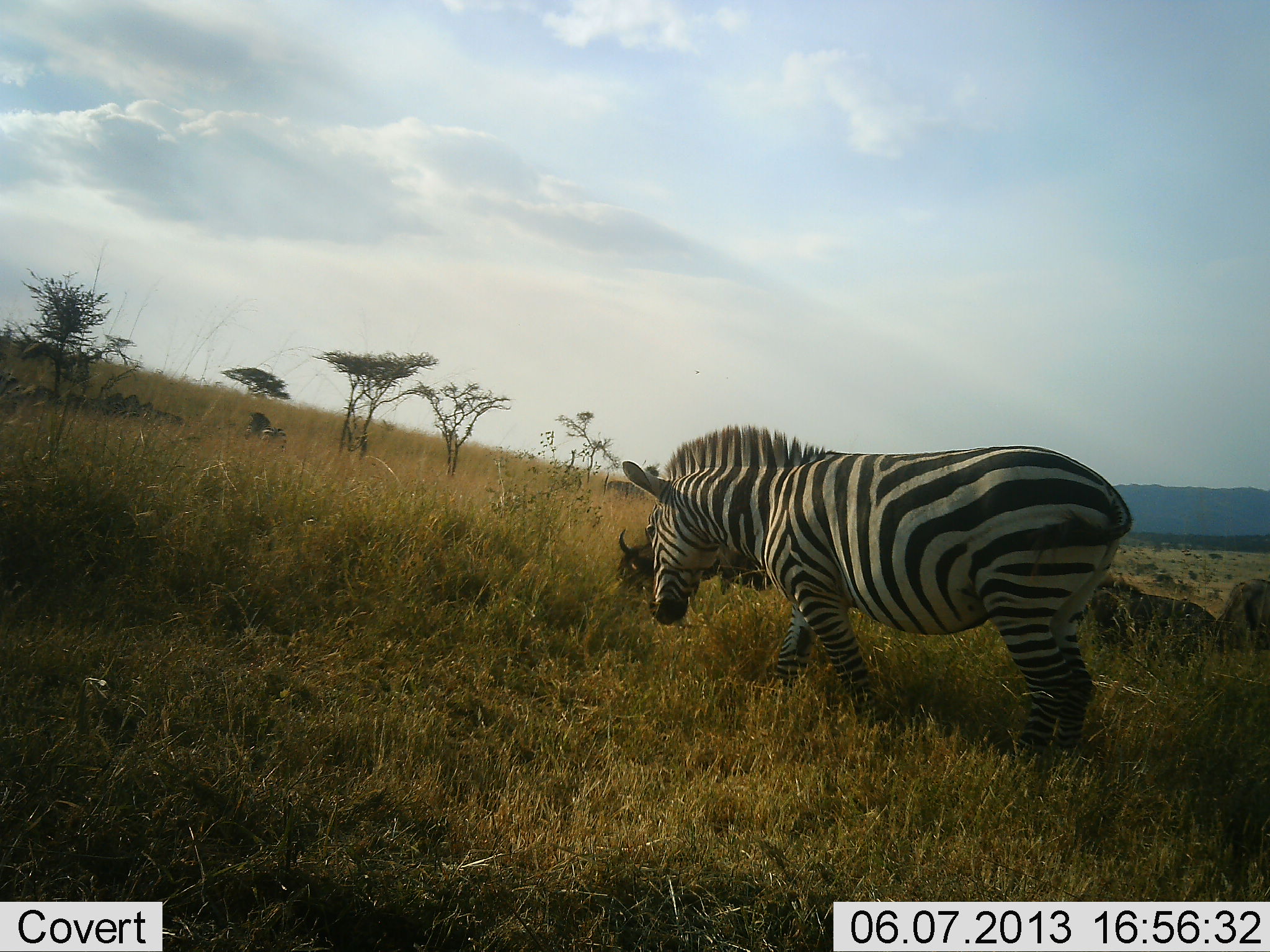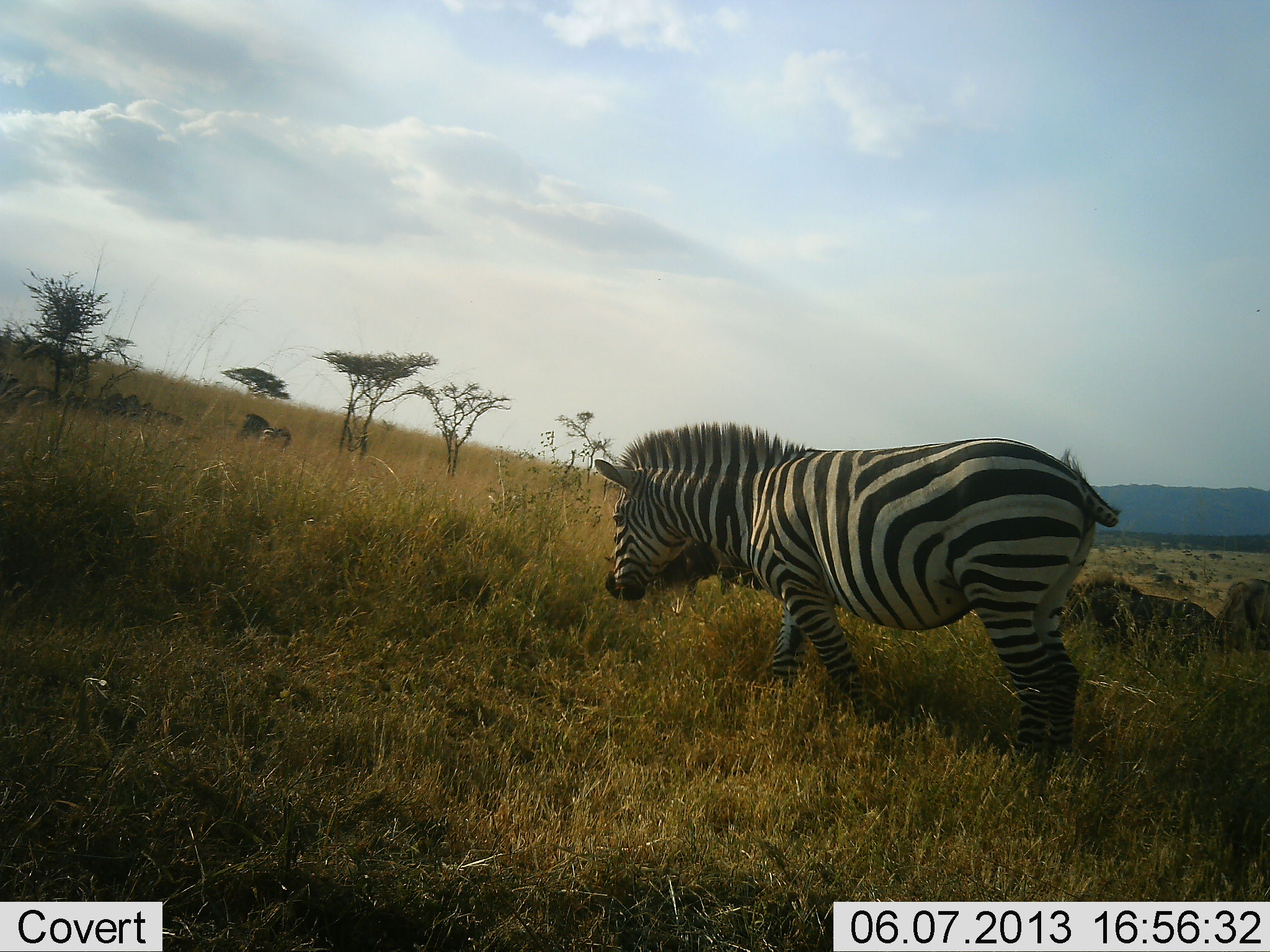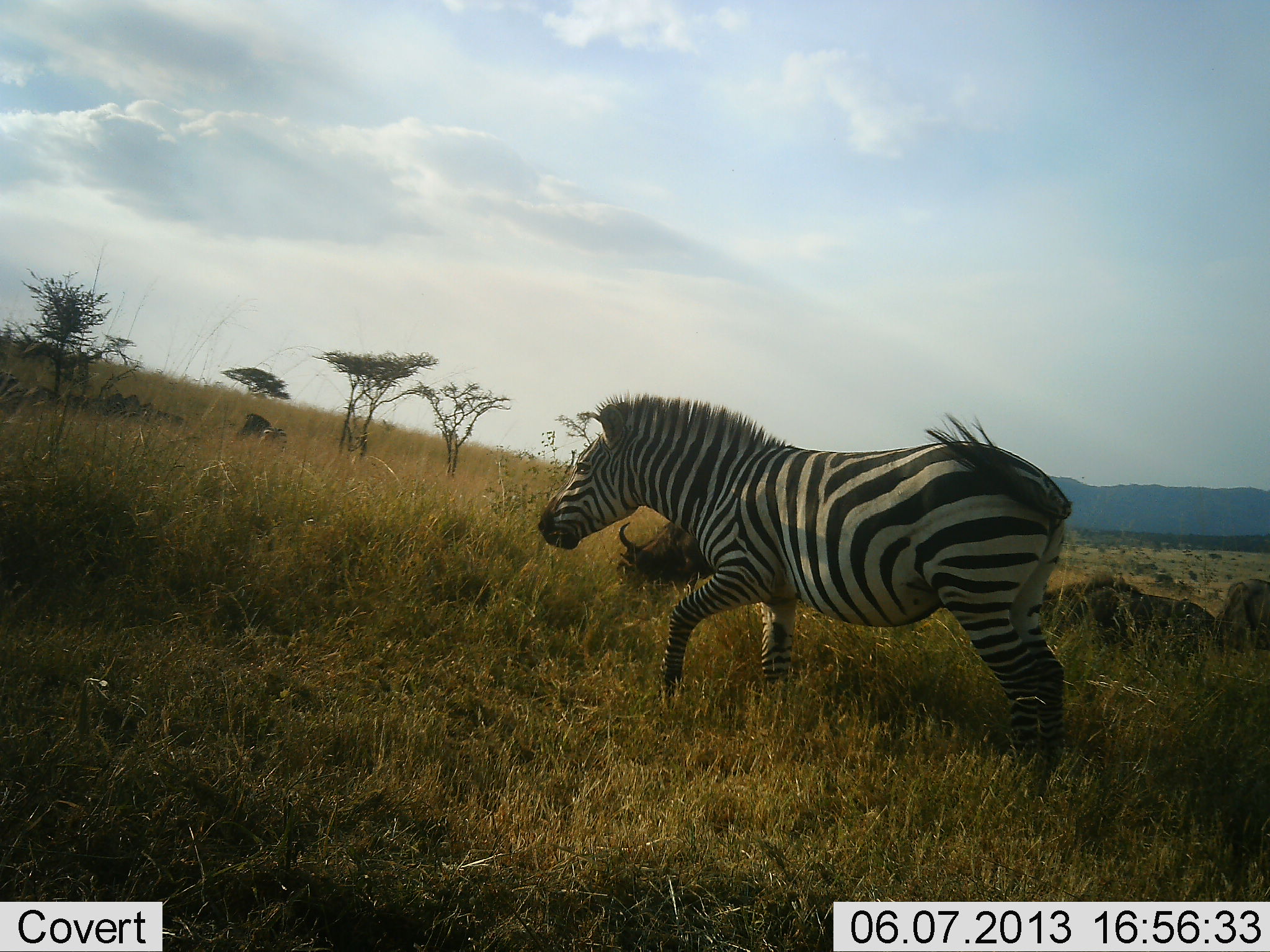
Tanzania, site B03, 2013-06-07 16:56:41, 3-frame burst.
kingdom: Animalia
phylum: Chordata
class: Mammalia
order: Perissodactyla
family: Equidae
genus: Equus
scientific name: Equus quagga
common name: plains zebra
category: zebra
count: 2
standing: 53%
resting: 5%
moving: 58%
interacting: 0%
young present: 0%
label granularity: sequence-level